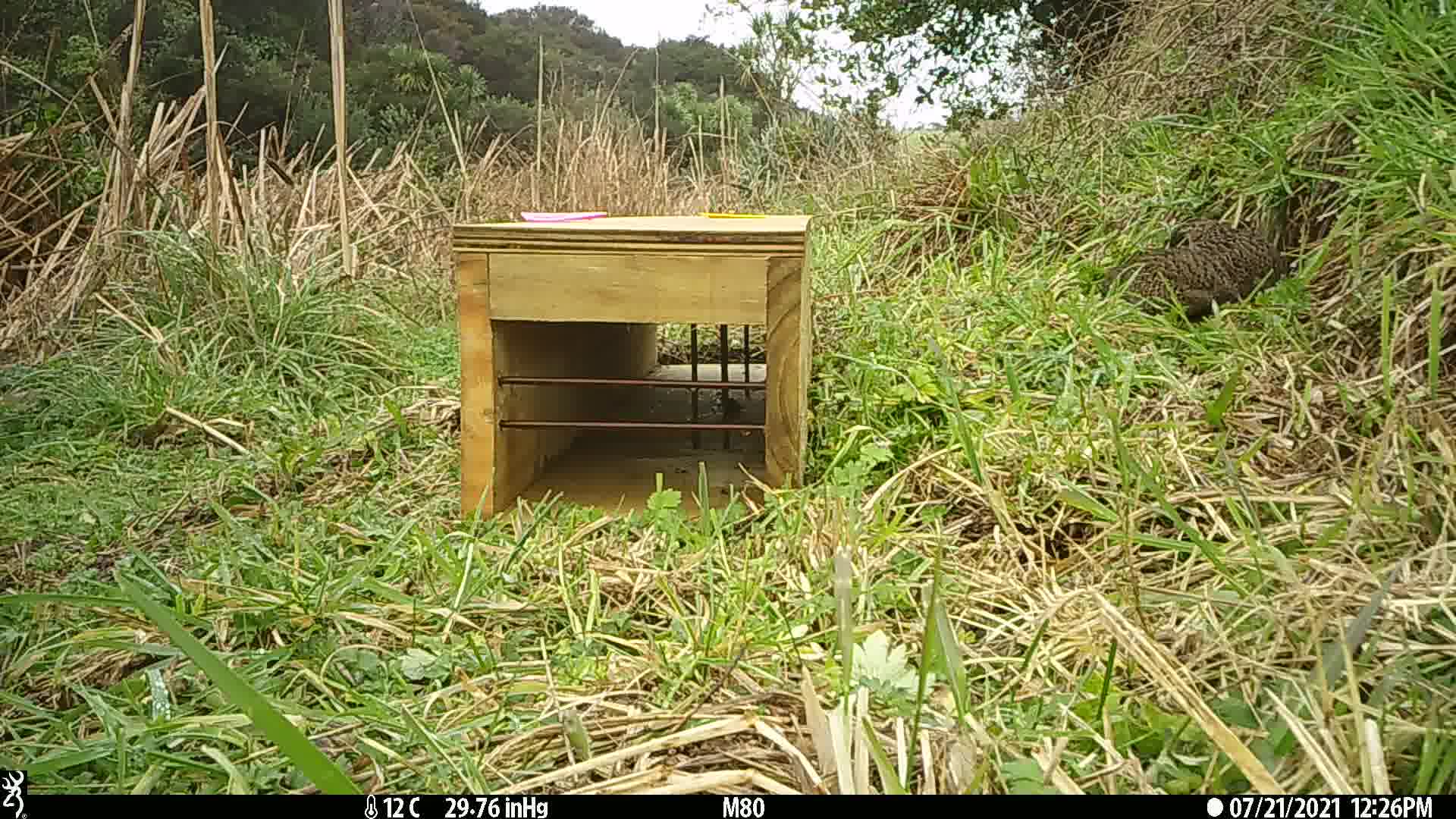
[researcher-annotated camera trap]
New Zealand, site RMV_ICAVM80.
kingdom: Animalia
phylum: Chordata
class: Aves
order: Galliformes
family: Phasianidae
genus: Synoicus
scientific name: Synoicus ypsilophorus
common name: brown quail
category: quail brown